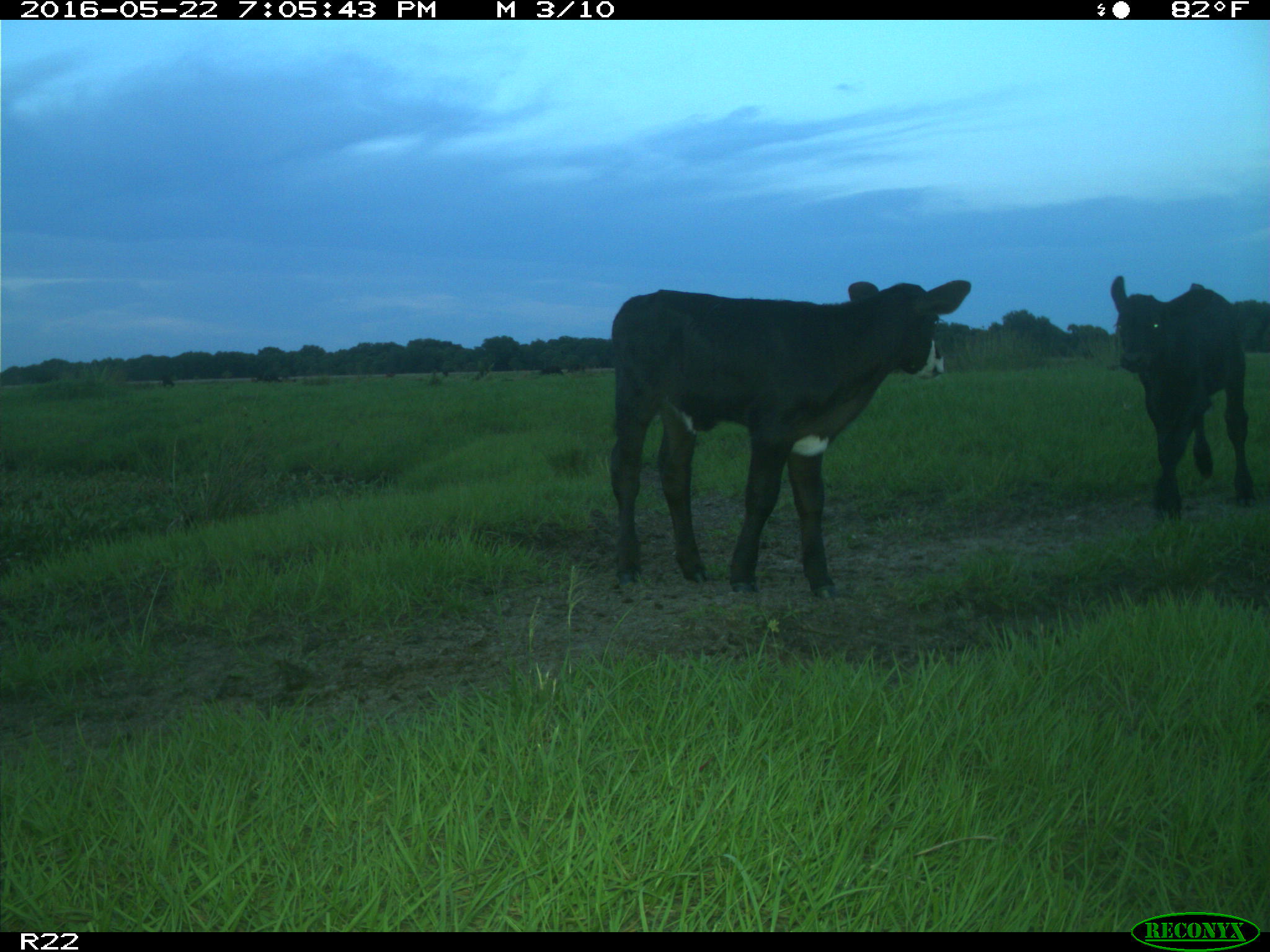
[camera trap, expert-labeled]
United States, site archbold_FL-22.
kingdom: Animalia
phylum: Chordata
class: Mammalia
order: Artiodactyla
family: Bovidae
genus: Bos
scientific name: Bos taurus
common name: domestic cow